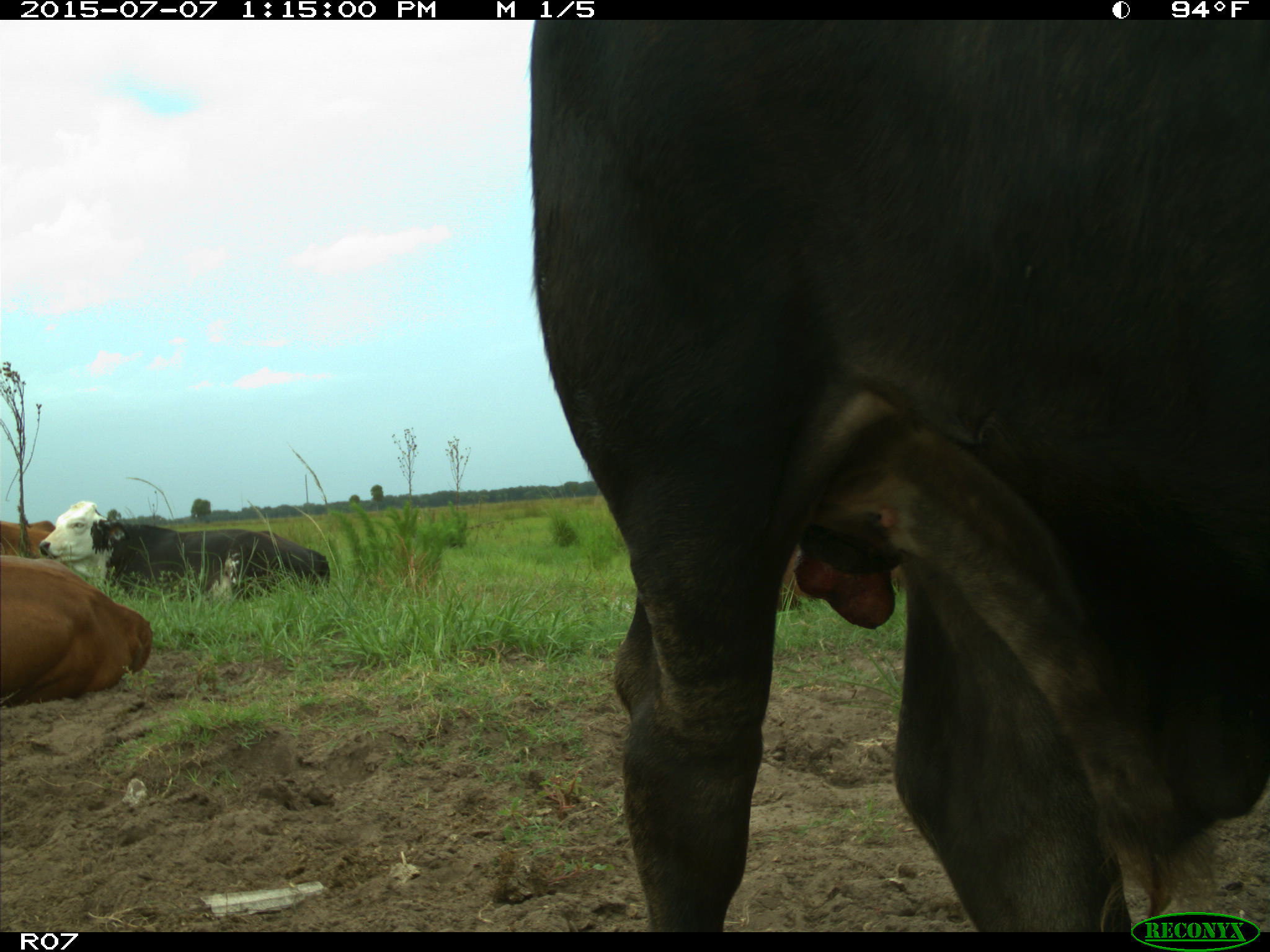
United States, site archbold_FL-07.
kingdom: Animalia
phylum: Chordata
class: Mammalia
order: Artiodactyla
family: Bovidae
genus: Bos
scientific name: Bos taurus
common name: domestic cow